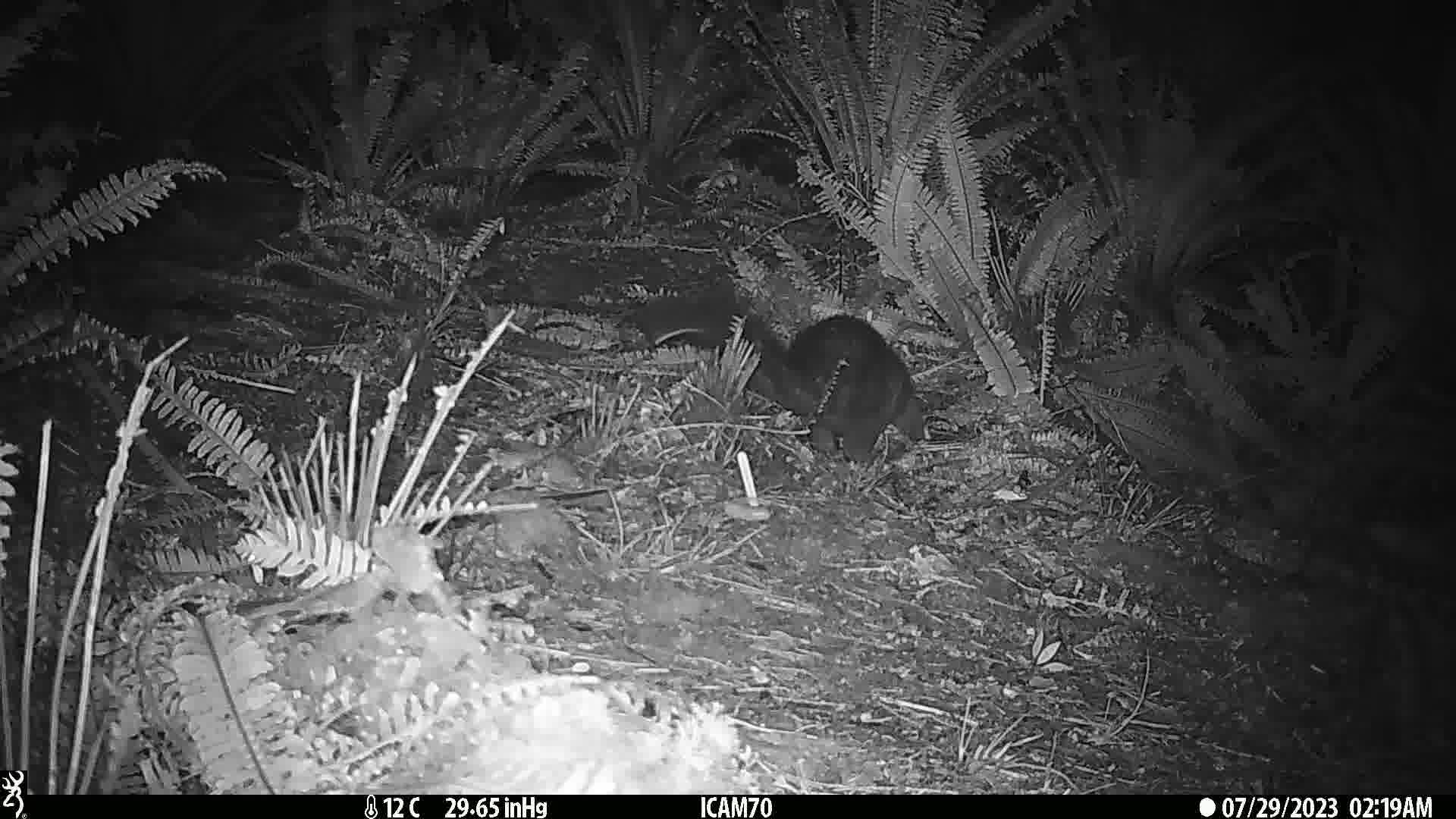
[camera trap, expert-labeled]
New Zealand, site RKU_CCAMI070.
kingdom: Animalia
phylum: Chordata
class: Mammalia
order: Diprotodontia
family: Phalangeridae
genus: Trichosurus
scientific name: Trichosurus vulpecula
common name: common brushtail possum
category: possum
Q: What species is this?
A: Possum (common brushtail possum) (Trichosurus vulpecula).